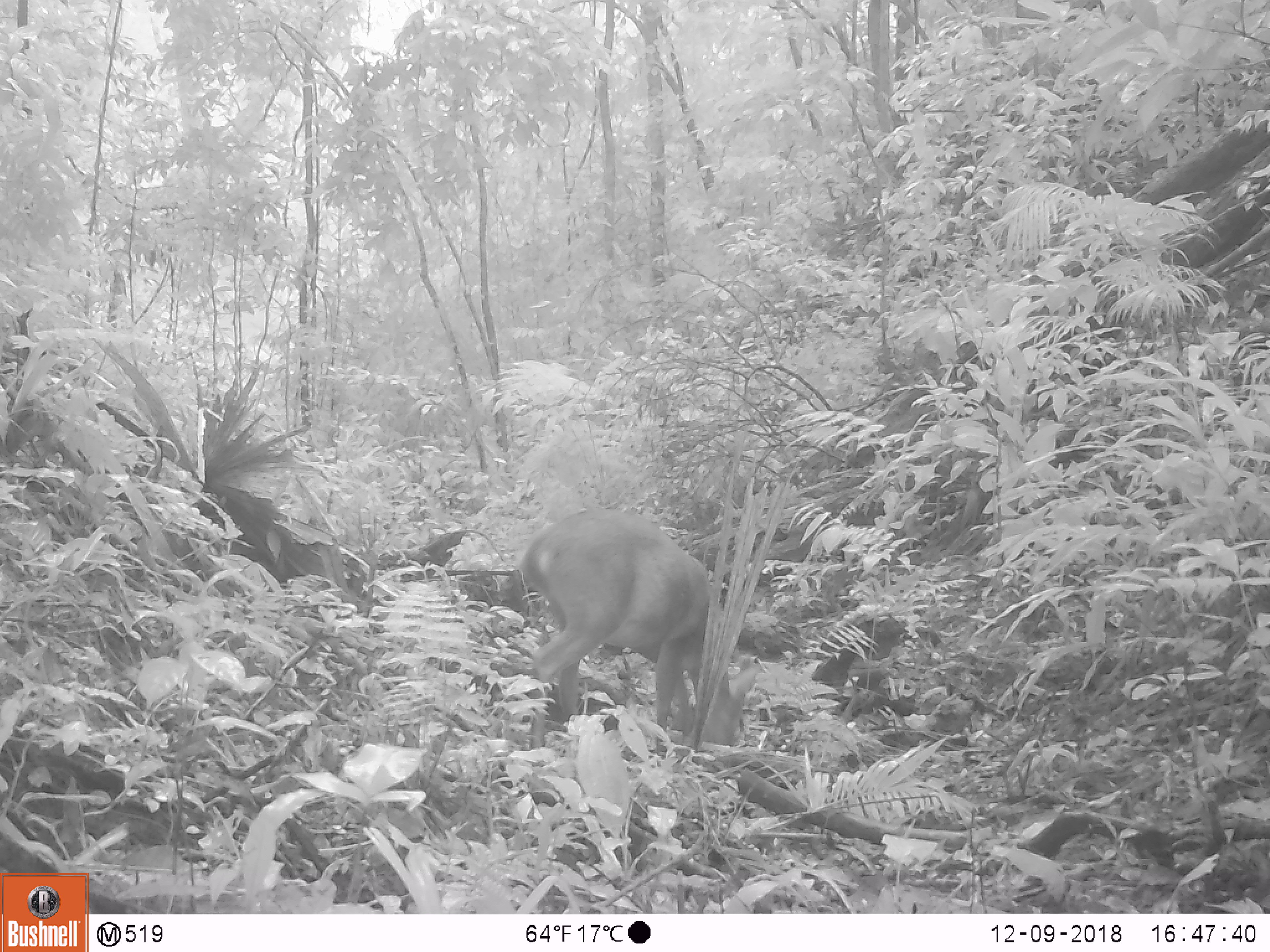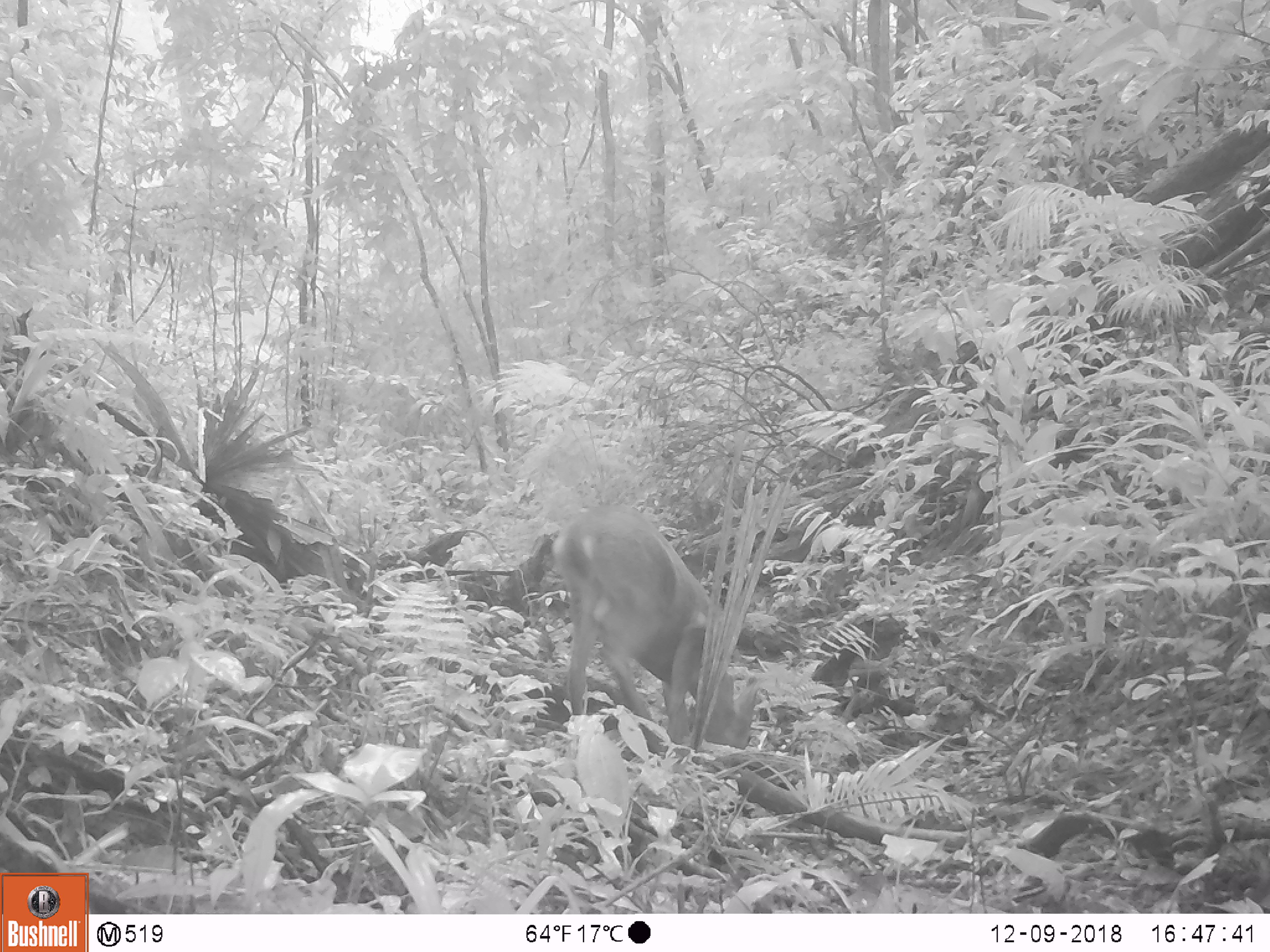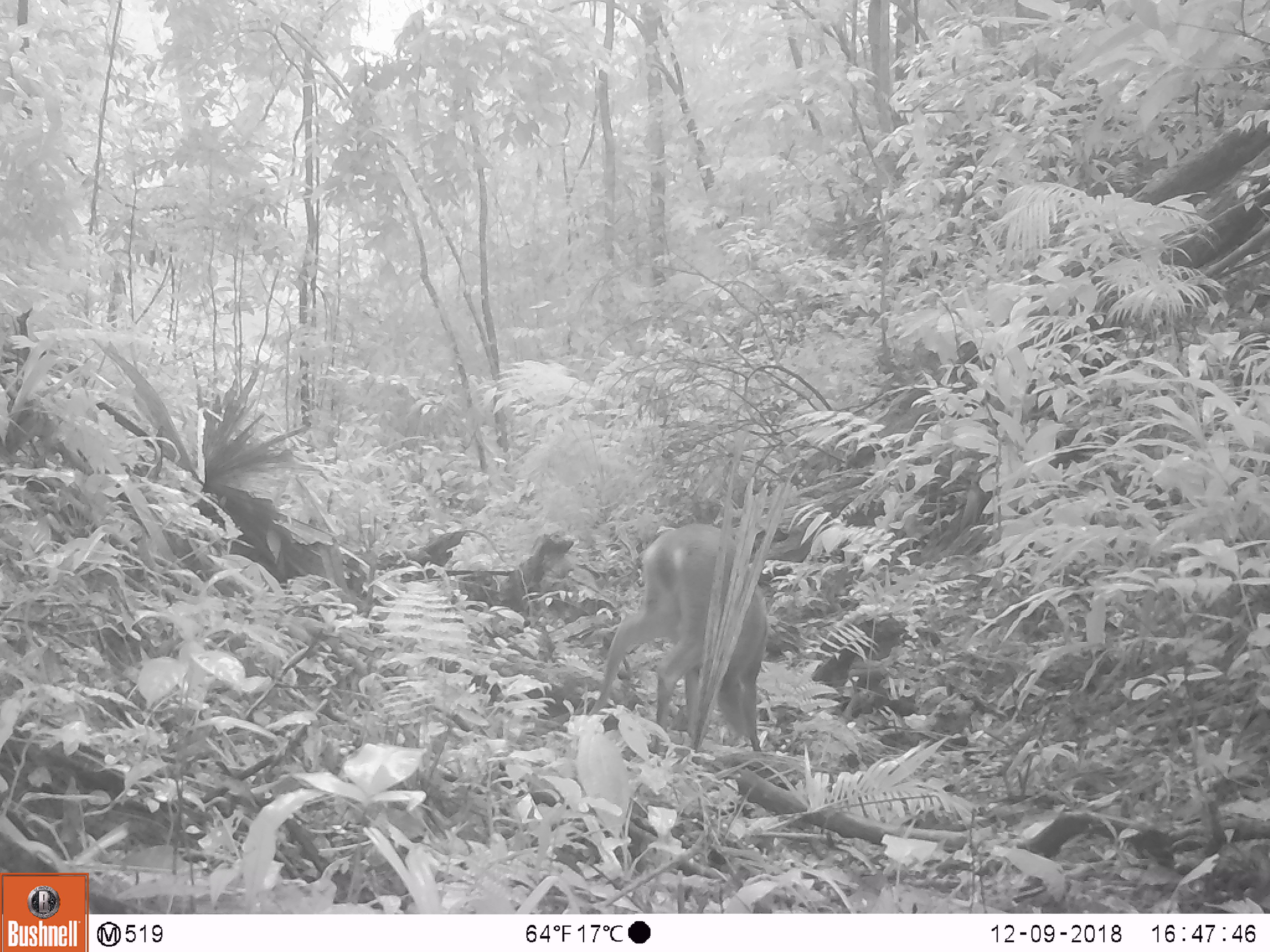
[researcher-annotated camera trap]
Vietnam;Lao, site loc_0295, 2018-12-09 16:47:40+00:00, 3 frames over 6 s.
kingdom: Animalia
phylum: Chordata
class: Mammalia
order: Artiodactyla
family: Cervidae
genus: Muntiacus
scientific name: Muntiacus vuquangensis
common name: large-antlered muntjac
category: large antlered muntjac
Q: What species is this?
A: Large antlered muntjac (large-antlered muntjac) (Muntiacus vuquangensis).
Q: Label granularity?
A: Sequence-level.